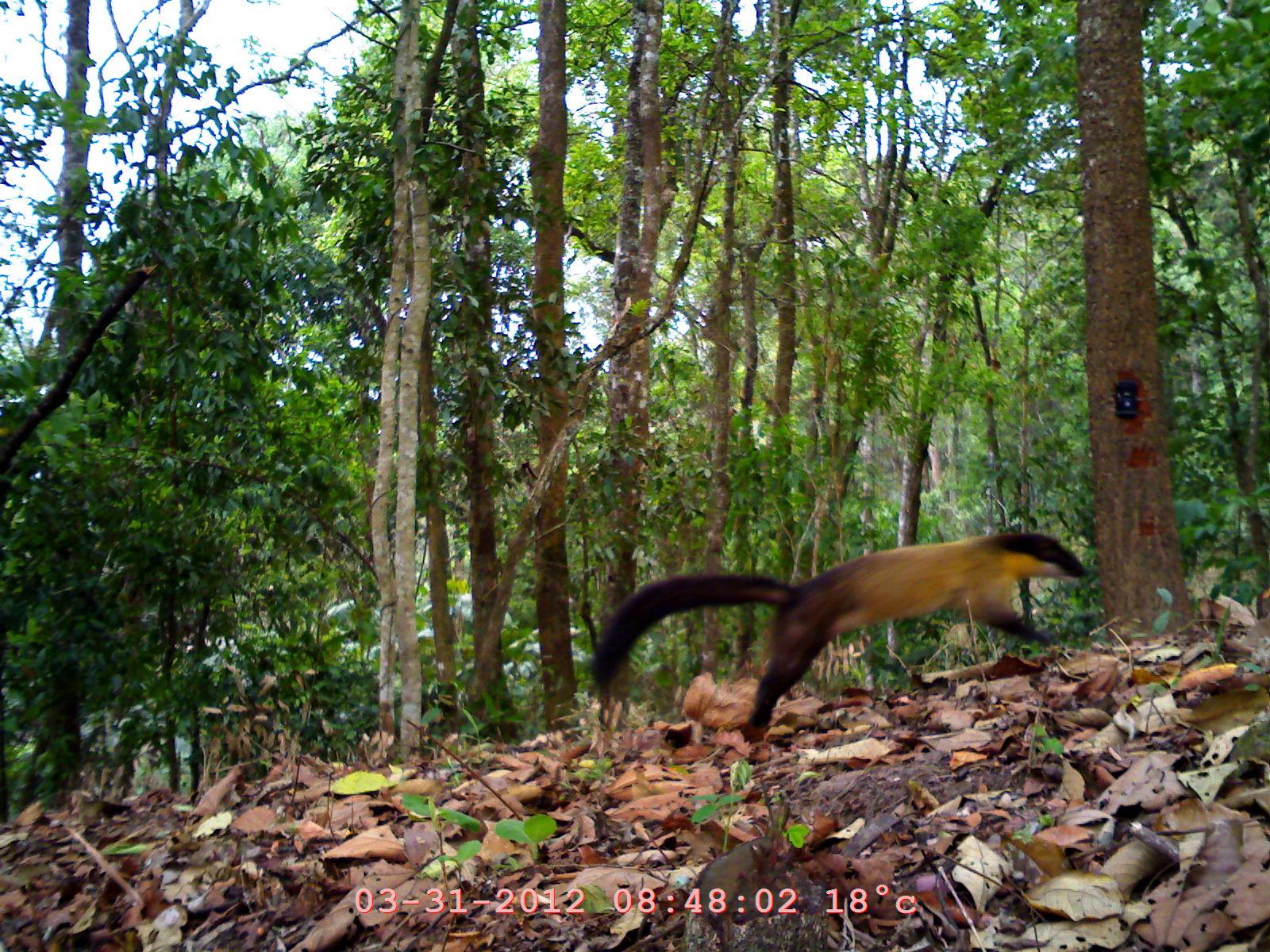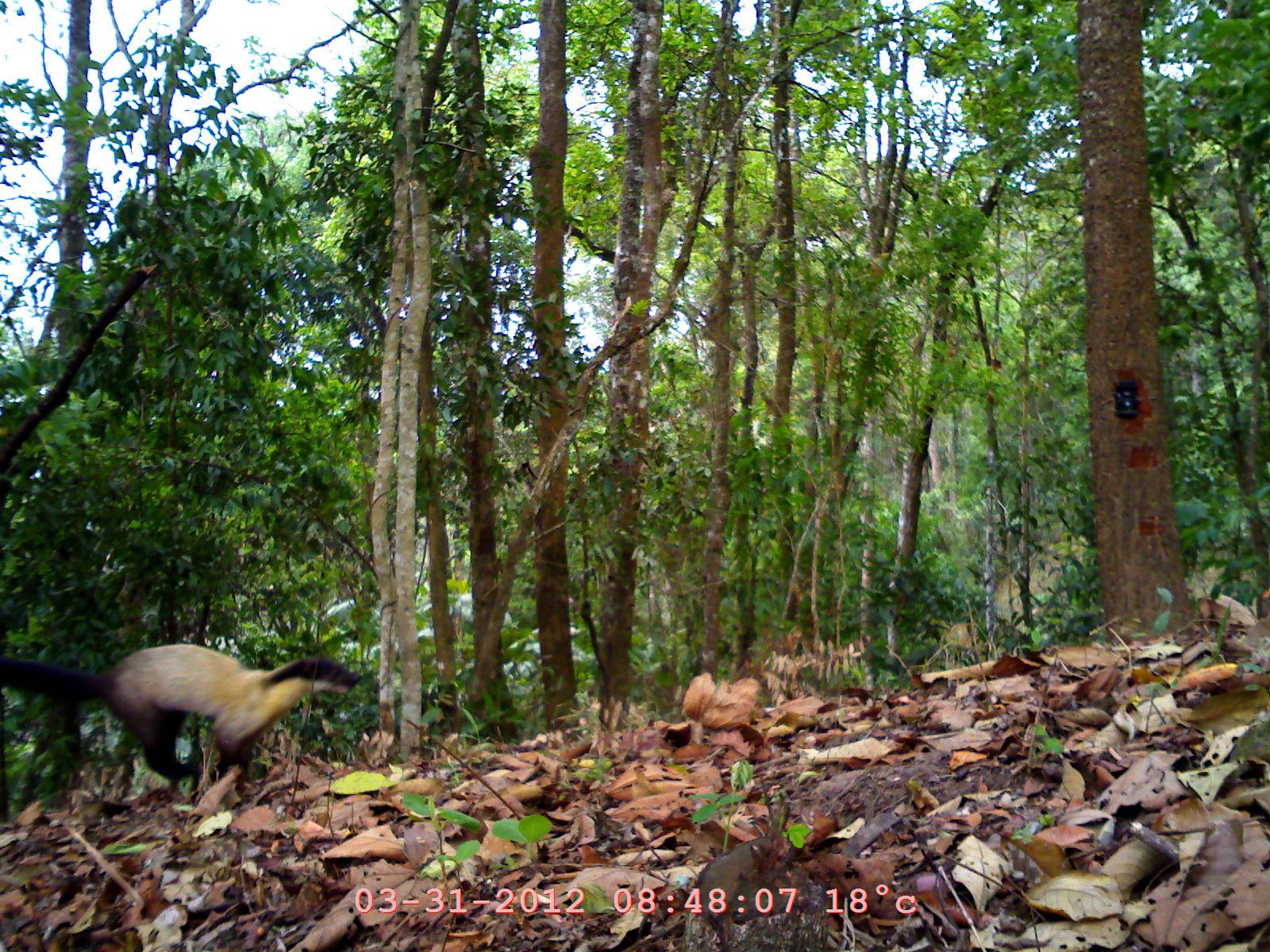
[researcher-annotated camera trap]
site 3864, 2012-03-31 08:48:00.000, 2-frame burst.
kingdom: Animalia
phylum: Chordata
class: Mammalia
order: Carnivora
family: Mustelidae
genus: Martes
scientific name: Martes flavigula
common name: yellow-throated marten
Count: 1.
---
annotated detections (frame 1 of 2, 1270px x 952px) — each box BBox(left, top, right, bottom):
martes flavigula: BBox(585, 526, 1092, 748)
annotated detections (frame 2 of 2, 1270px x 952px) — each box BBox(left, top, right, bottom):
martes flavigula: BBox(0, 640, 360, 795)